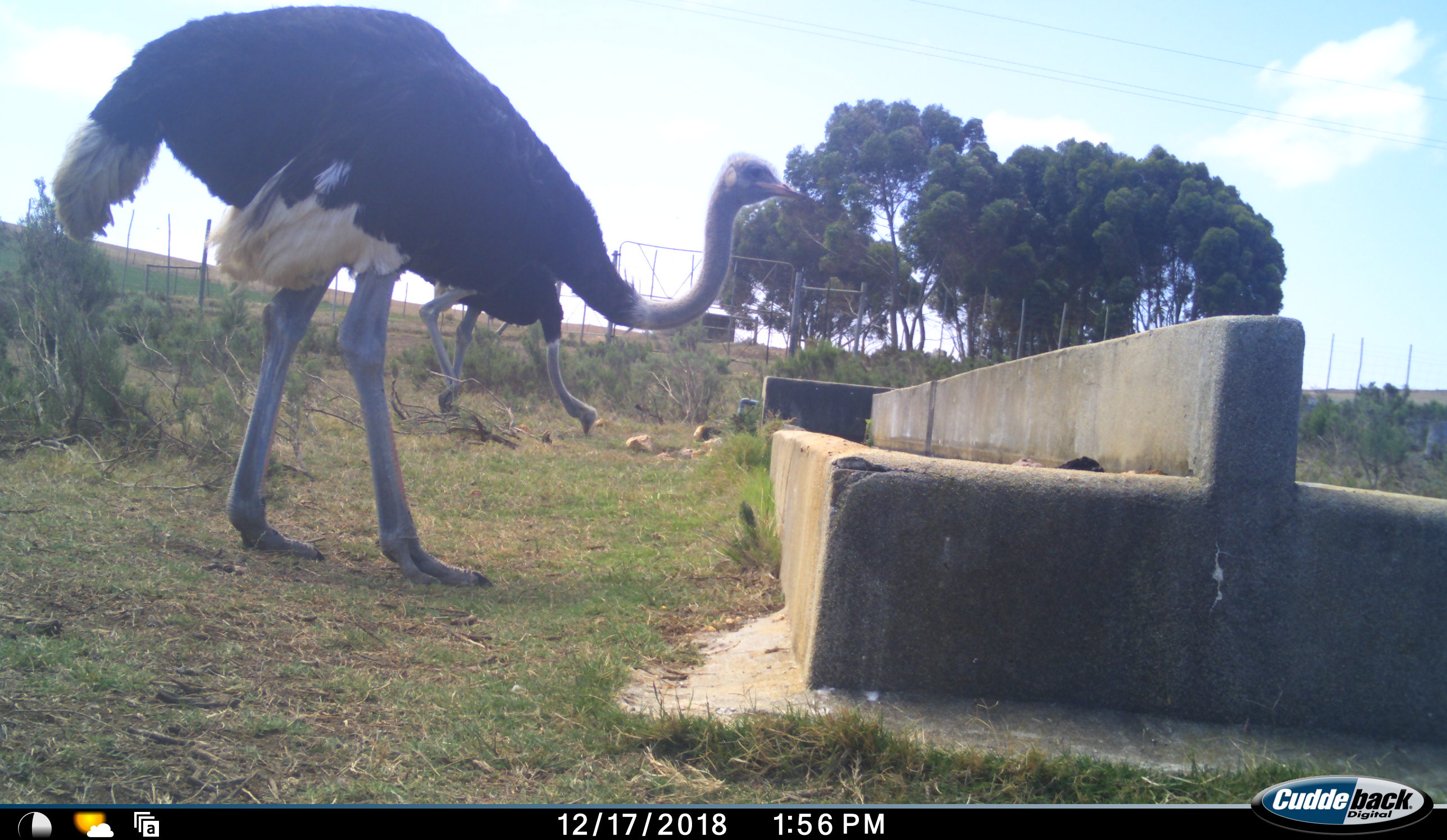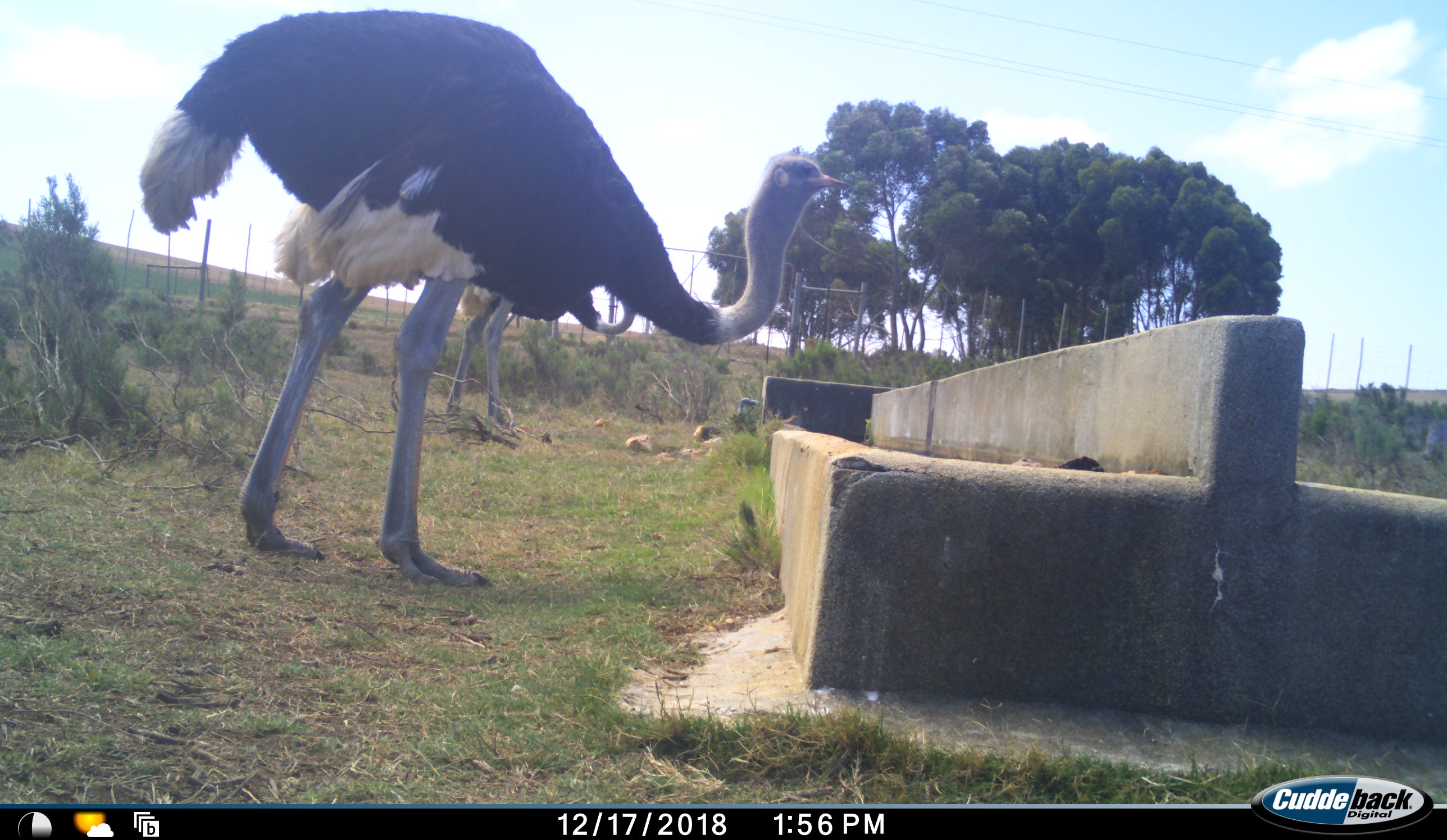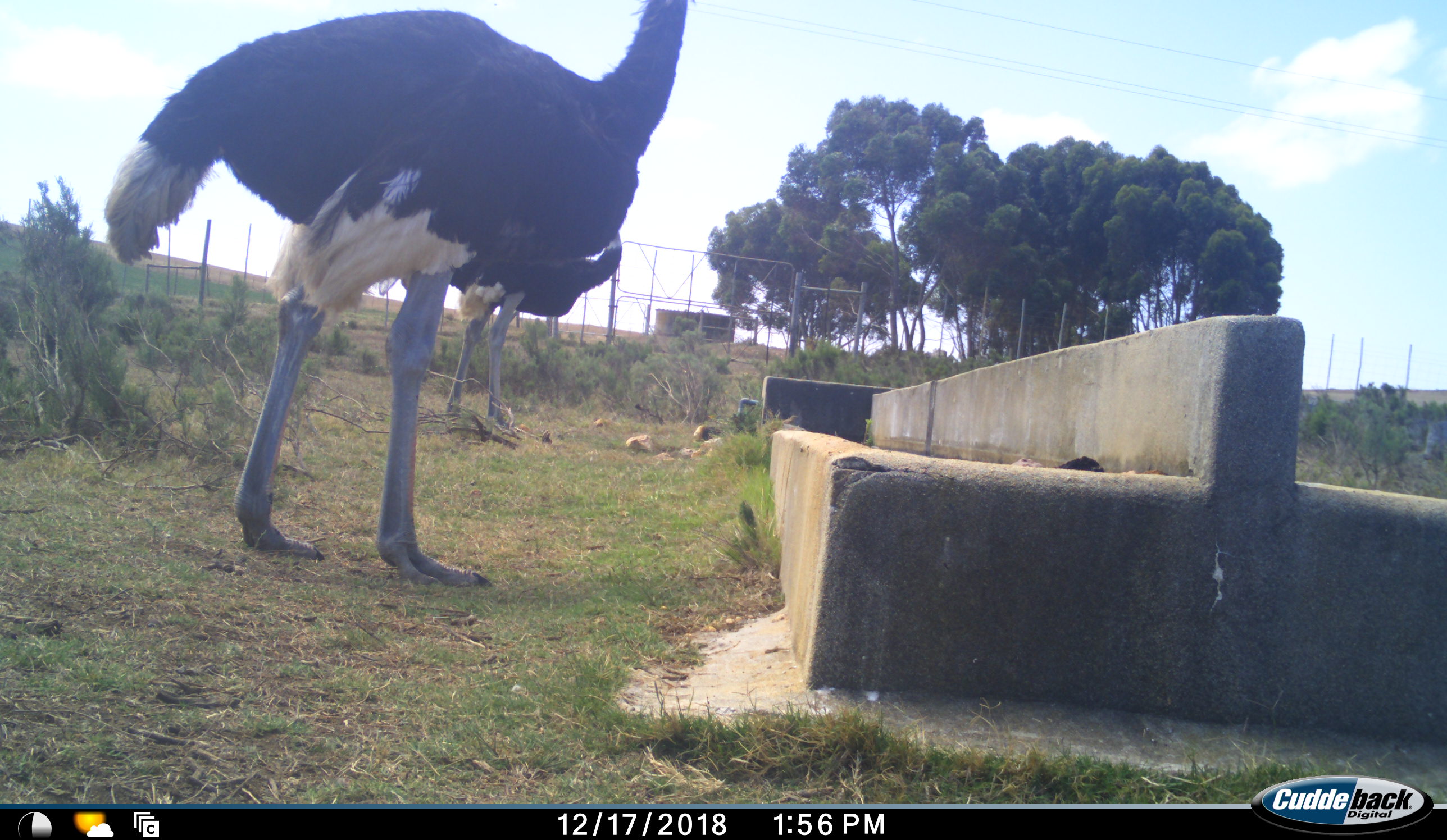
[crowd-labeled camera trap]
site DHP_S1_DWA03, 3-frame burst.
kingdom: Animalia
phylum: Chordata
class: Aves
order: Struthioniformes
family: Struthionidae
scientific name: Struthionidae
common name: ostrich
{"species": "ostrich (Struthionidae)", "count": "2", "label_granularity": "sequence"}